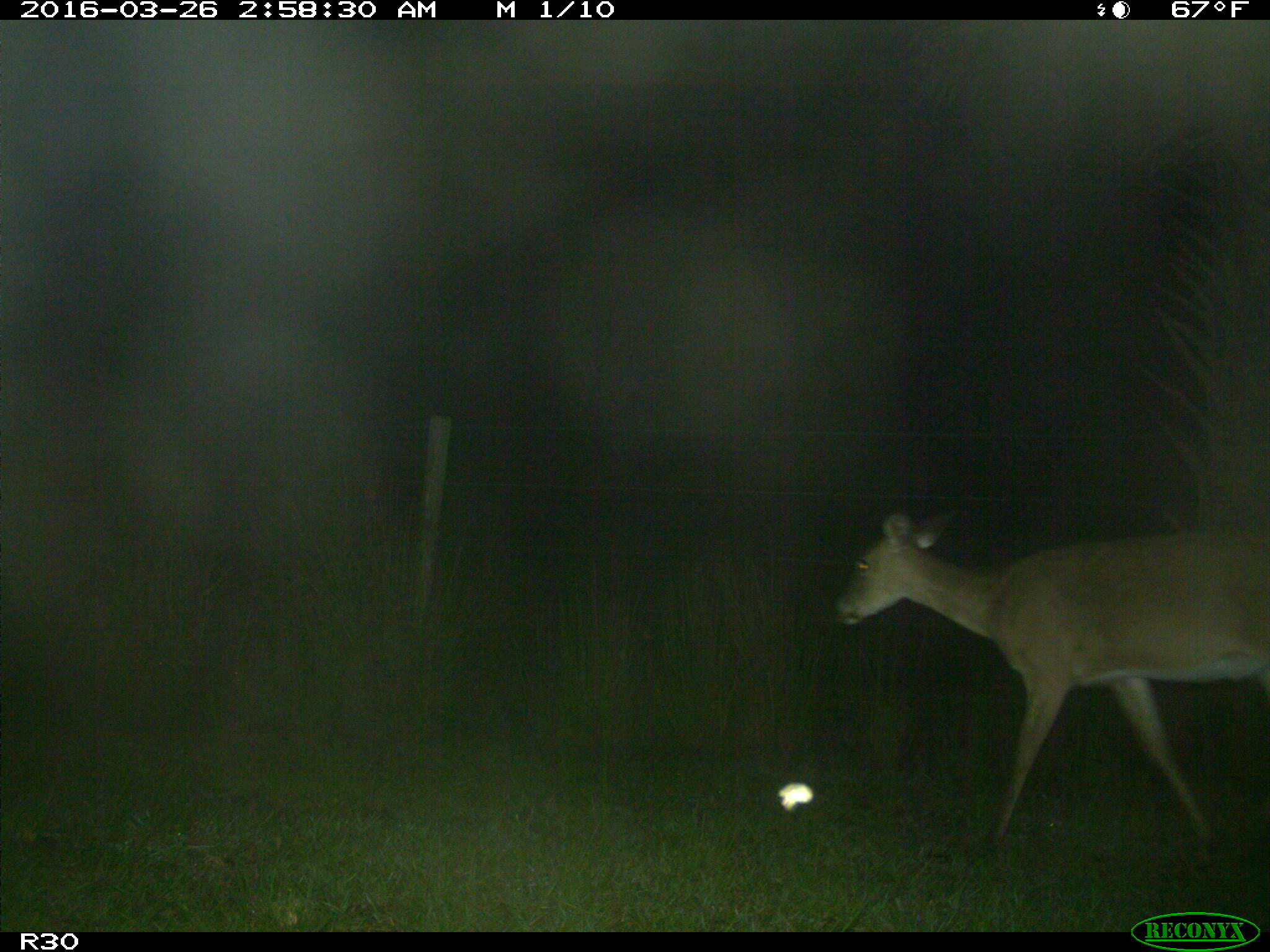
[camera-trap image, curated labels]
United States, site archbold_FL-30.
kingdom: Animalia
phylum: Chordata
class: Mammalia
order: Artiodactyla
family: Cervidae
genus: Odocoileus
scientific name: Odocoileus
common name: deer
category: unidentified deer